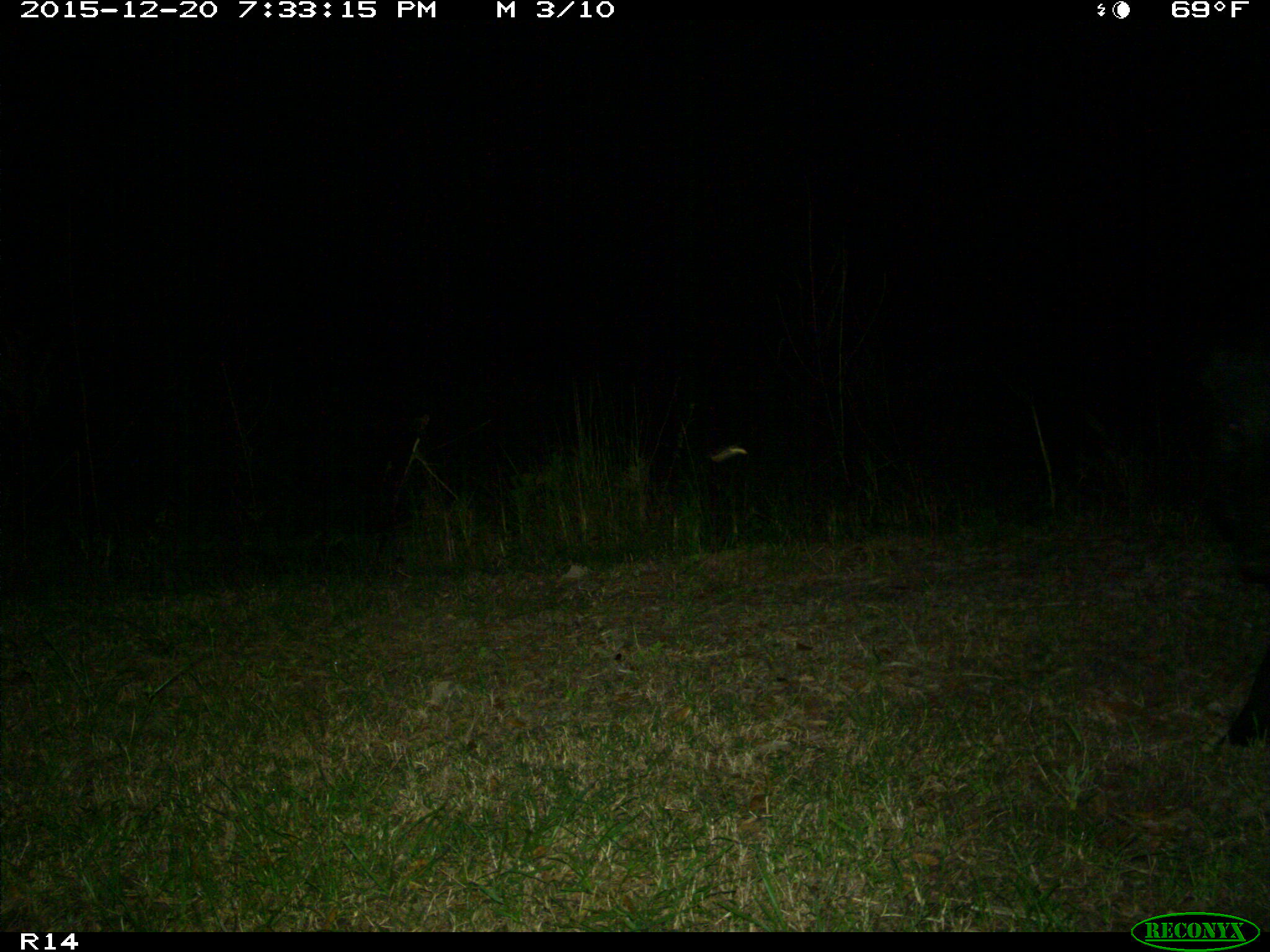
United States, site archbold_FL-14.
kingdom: Animalia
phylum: Chordata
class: Mammalia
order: Artiodactyla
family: Suidae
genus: Sus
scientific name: Sus scrofa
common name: wild boar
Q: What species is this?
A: Sus scrofa (wild boar).